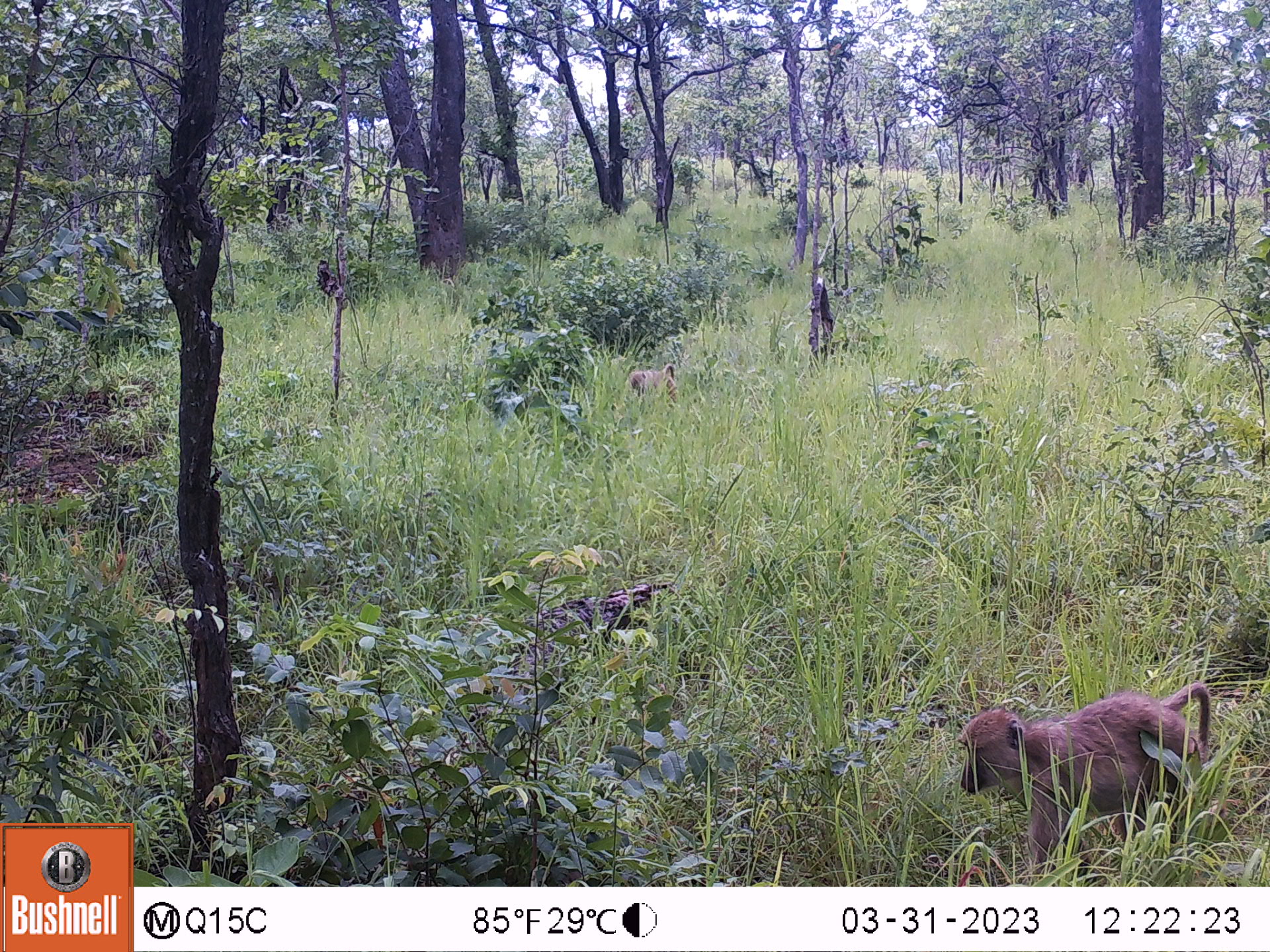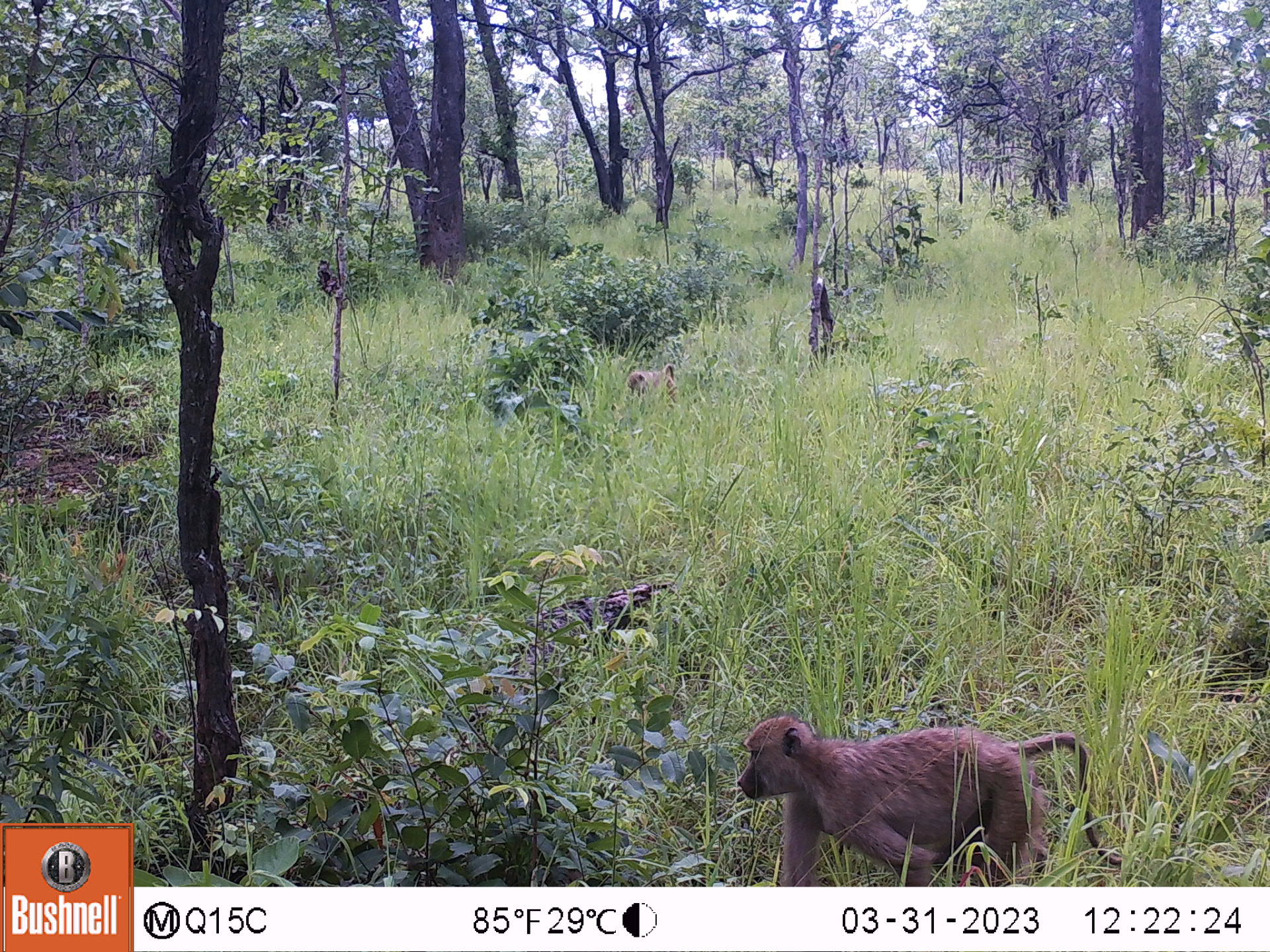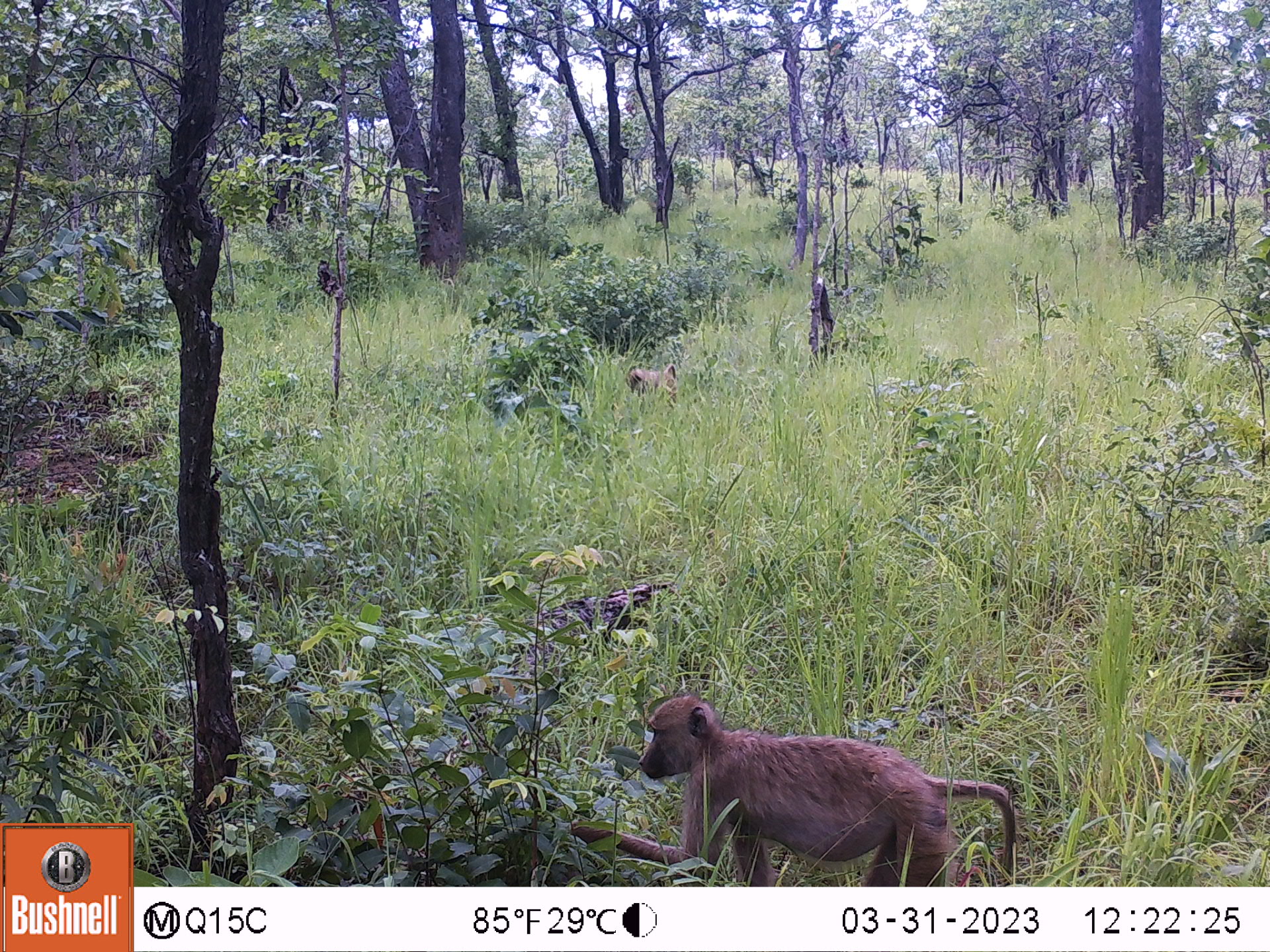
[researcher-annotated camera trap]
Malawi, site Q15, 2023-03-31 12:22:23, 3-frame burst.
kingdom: Animalia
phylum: Chordata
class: Mammalia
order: Primates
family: Cercopithecidae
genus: Papio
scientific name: Papio cynocephalus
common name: yellow baboon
Yellow baboon (Papio cynocephalus), count 2.